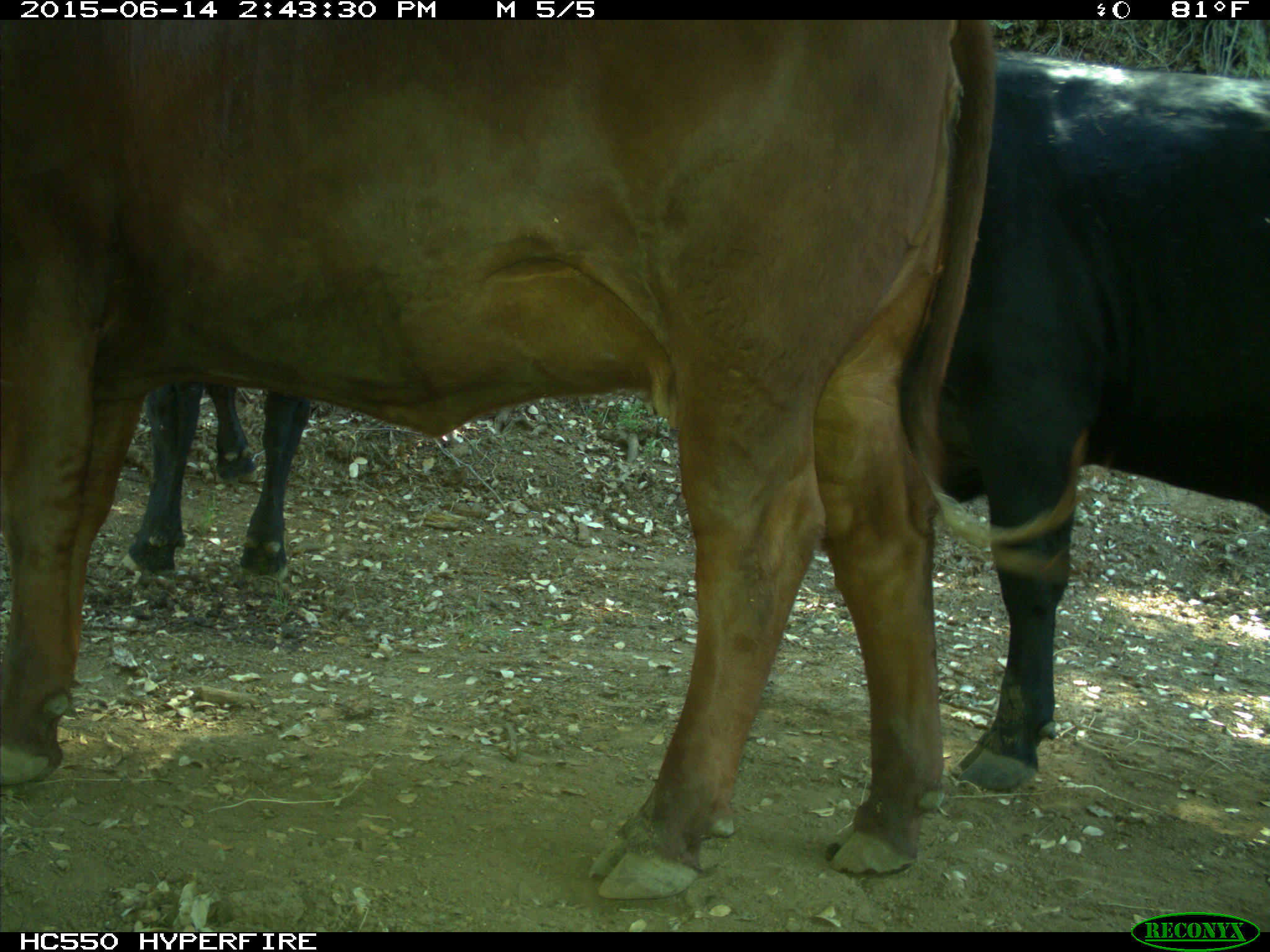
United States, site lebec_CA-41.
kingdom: Animalia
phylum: Chordata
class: Mammalia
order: Artiodactyla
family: Bovidae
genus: Bos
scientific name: Bos taurus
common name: domestic cow